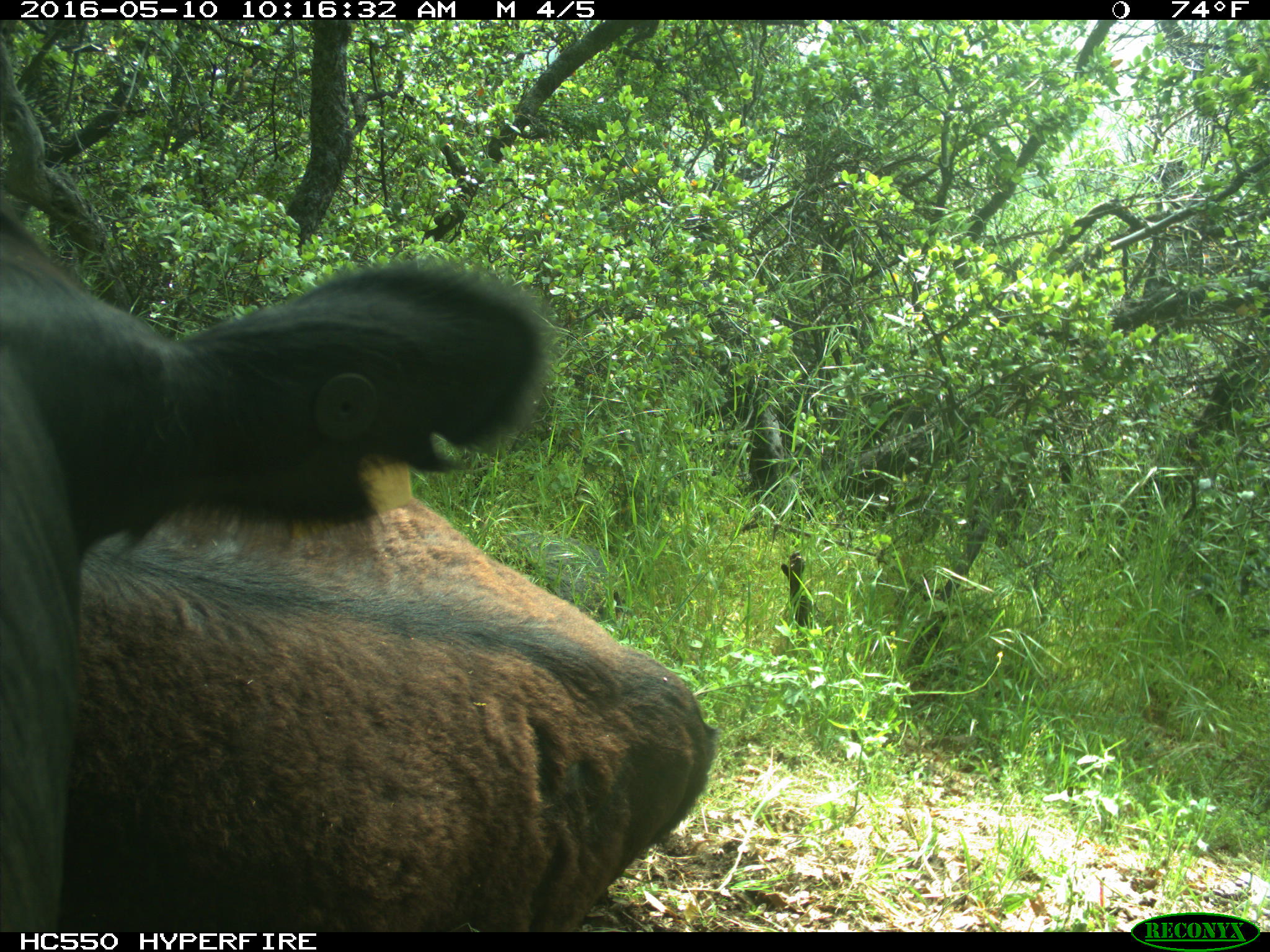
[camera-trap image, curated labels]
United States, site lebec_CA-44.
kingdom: Animalia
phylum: Chordata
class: Mammalia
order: Artiodactyla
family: Bovidae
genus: Bos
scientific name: Bos taurus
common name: domestic cow